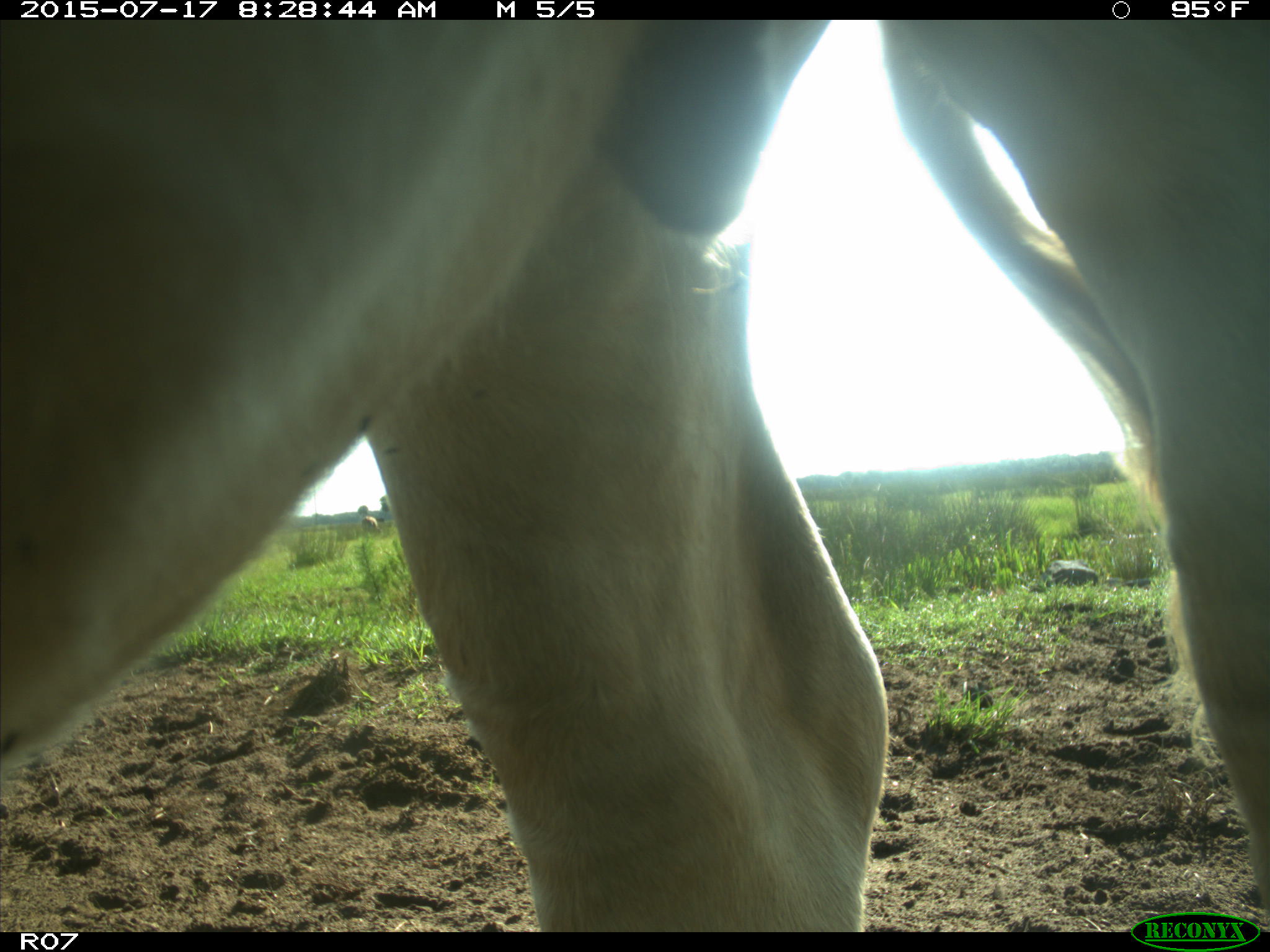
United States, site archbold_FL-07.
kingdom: Animalia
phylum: Chordata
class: Mammalia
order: Artiodactyla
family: Bovidae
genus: Bos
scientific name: Bos taurus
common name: domestic cow